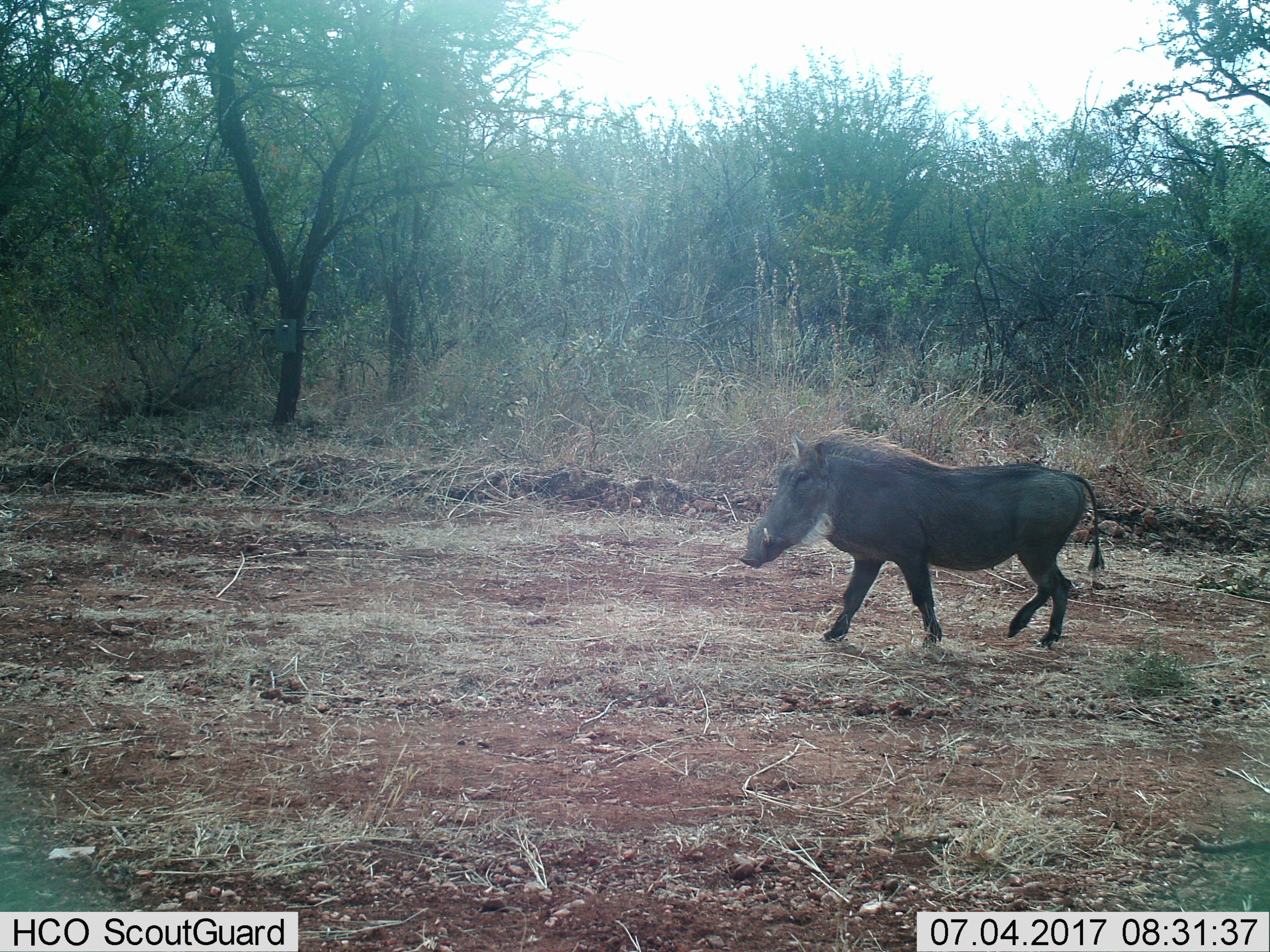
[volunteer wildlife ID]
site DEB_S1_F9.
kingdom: Animalia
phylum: Chordata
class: Mammalia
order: Artiodactyla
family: Suidae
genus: Phacochoerus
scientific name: Phacochoerus africanus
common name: warthog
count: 1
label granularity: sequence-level